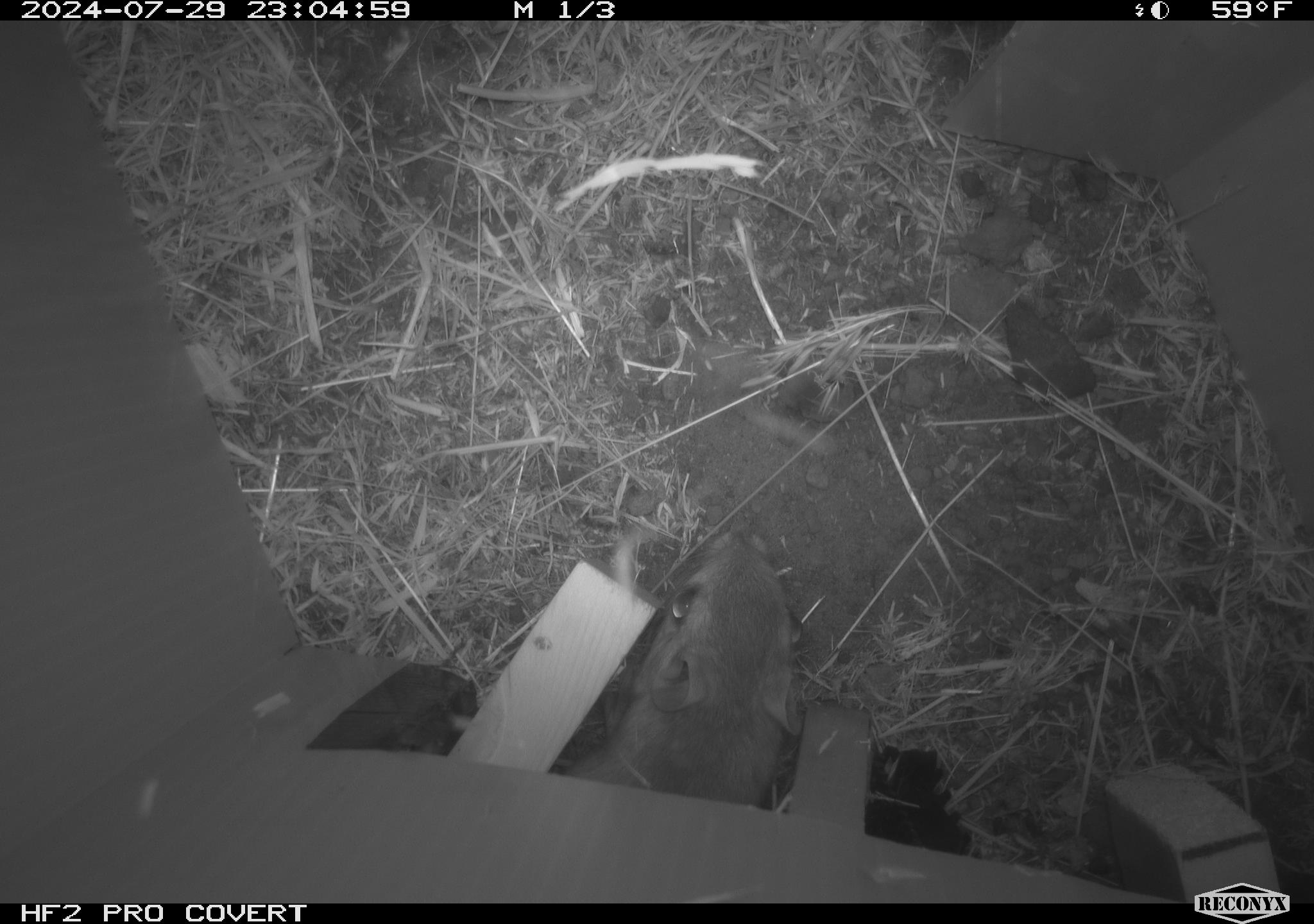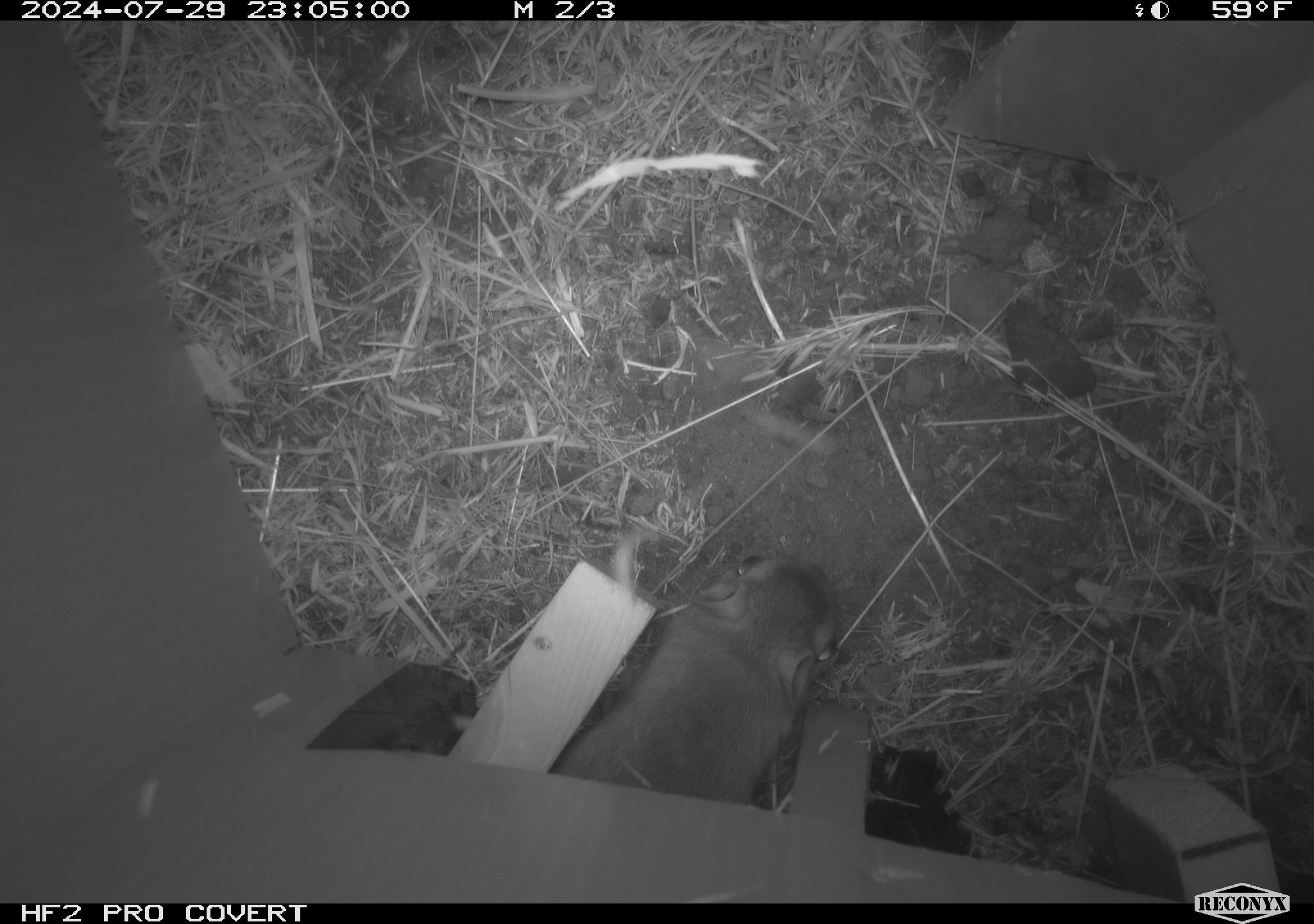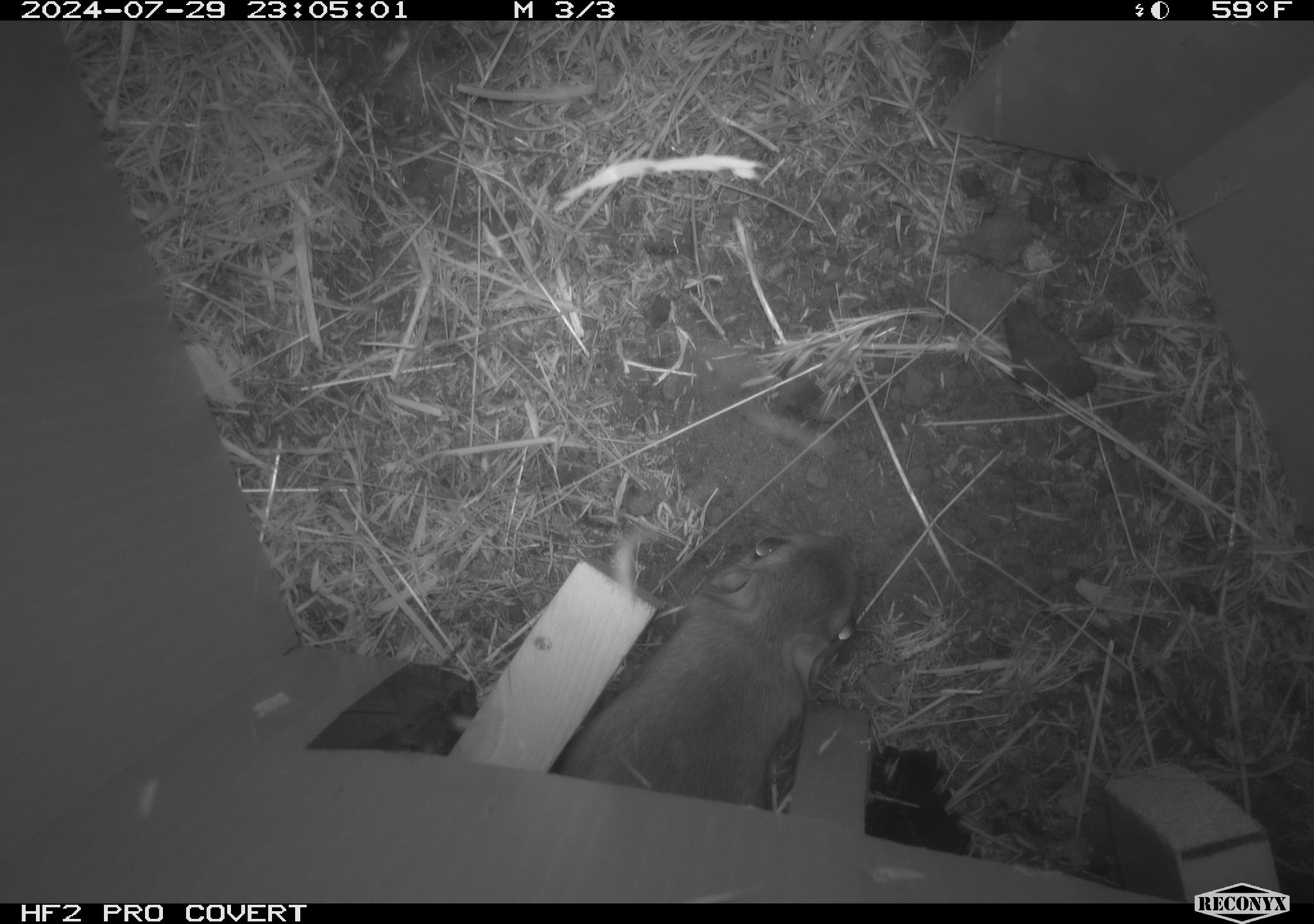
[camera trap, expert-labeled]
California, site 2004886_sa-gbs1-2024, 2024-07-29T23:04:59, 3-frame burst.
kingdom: Animalia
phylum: Chordata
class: Mammalia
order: Rodentia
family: Heteromyidae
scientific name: Heteromyidae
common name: kangaroo rats and pocket mice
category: heteromyidae family